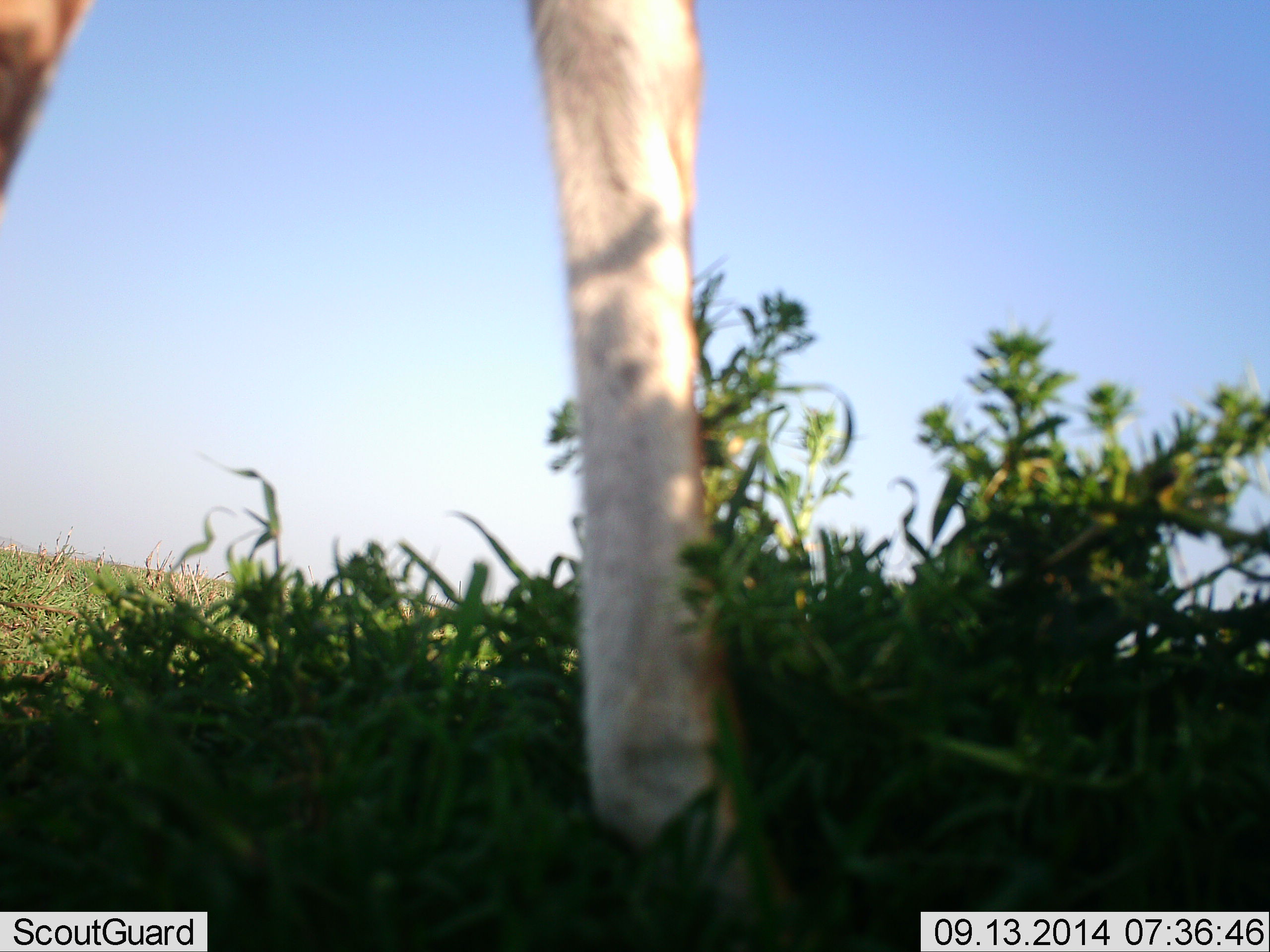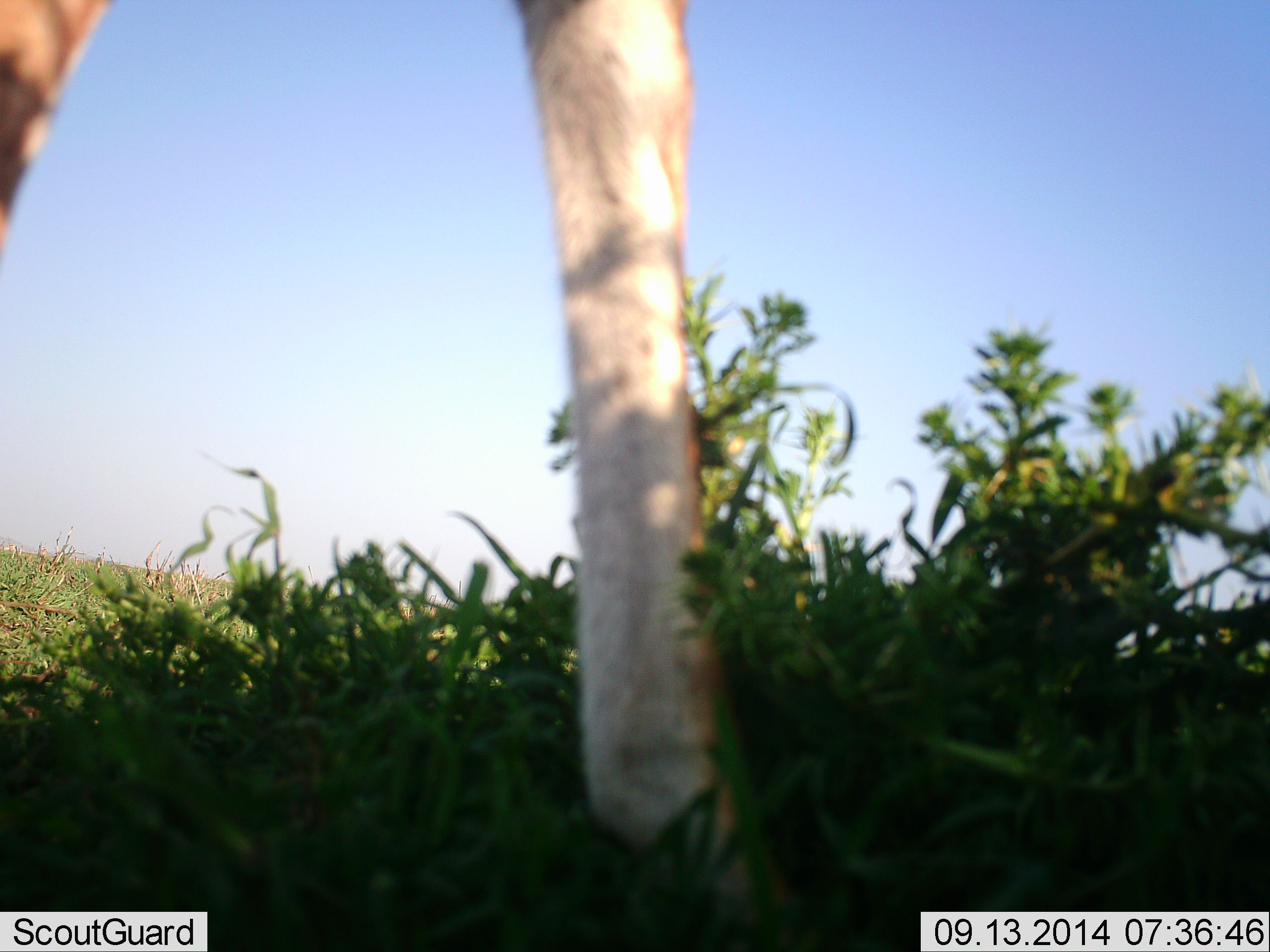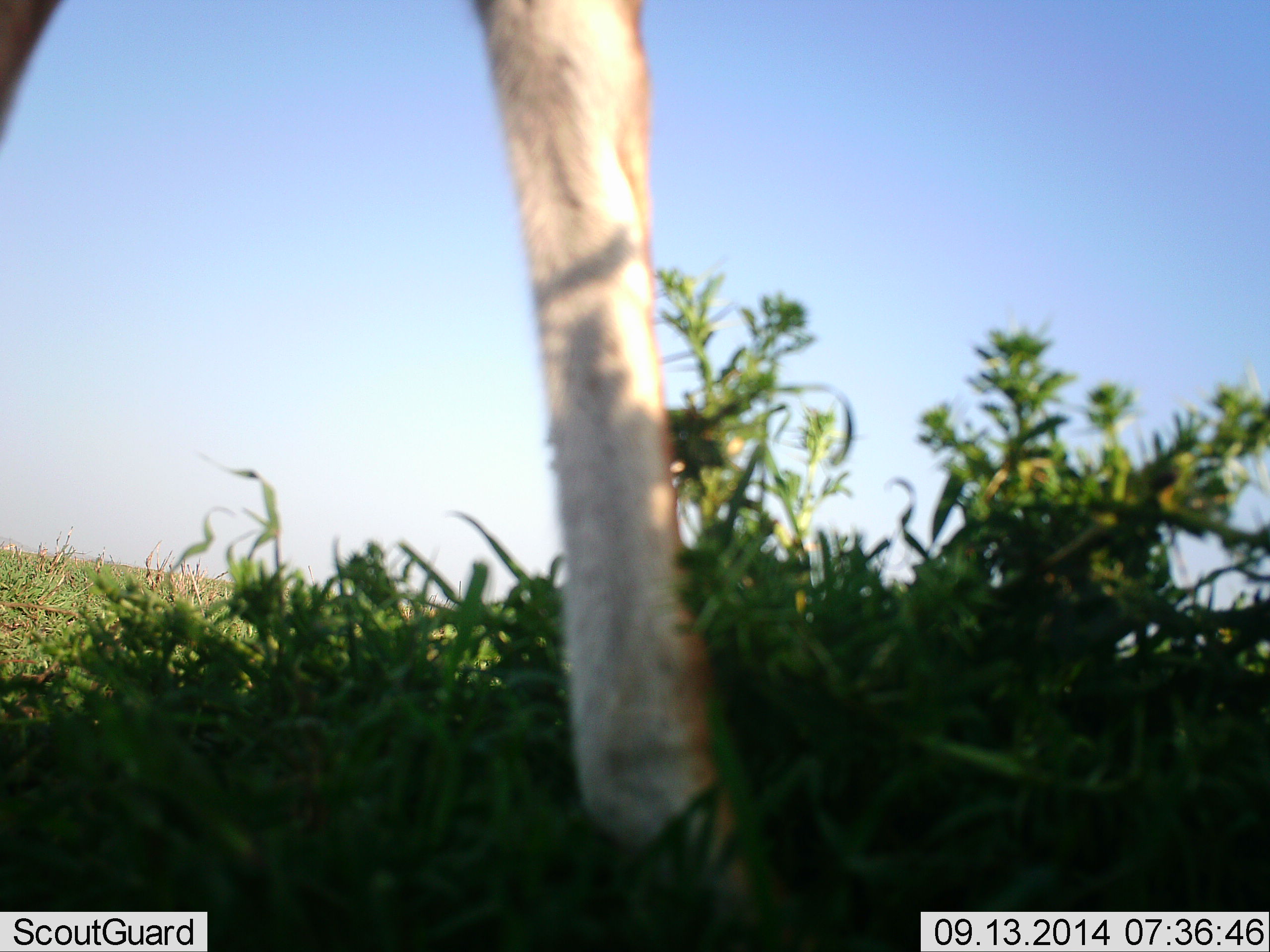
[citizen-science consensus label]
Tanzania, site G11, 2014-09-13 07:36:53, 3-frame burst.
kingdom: Animalia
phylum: Chordata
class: Mammalia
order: Artiodactyla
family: Giraffidae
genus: Giraffa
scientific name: Giraffa camelopardalis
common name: giraffe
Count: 1.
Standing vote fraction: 100%.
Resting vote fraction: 0%.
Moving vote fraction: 0%.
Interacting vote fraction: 0%.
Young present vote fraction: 0%.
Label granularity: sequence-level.